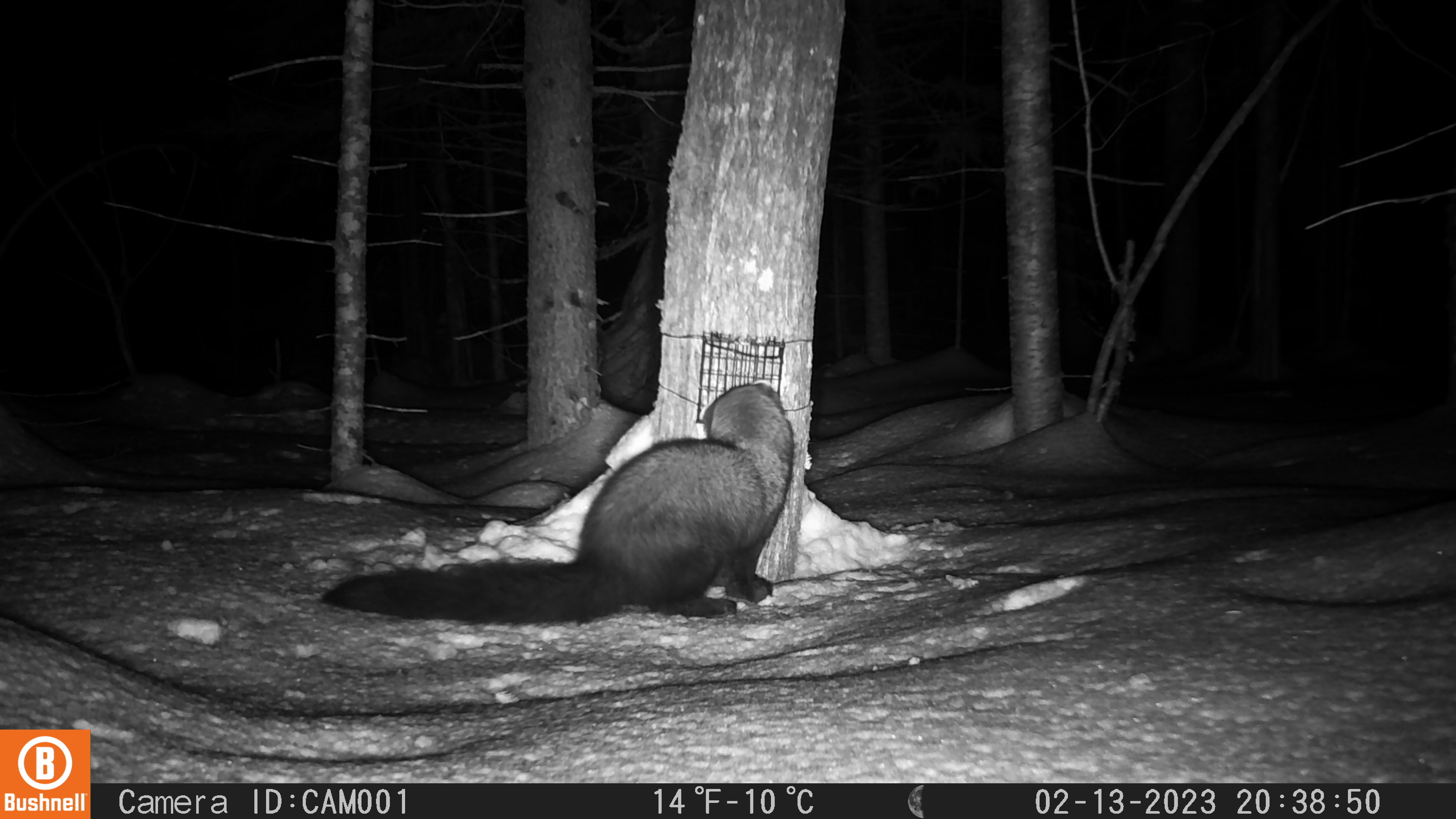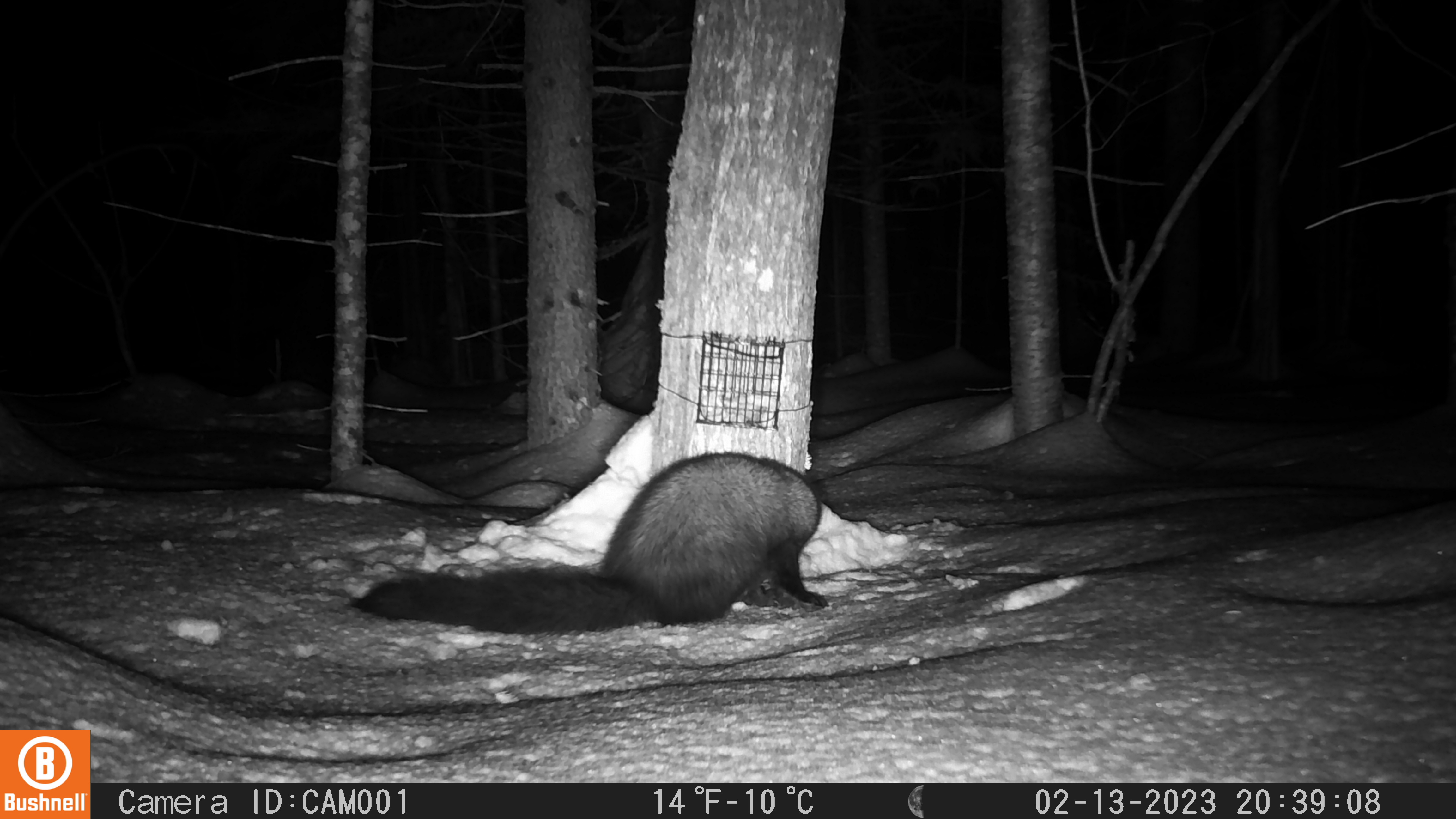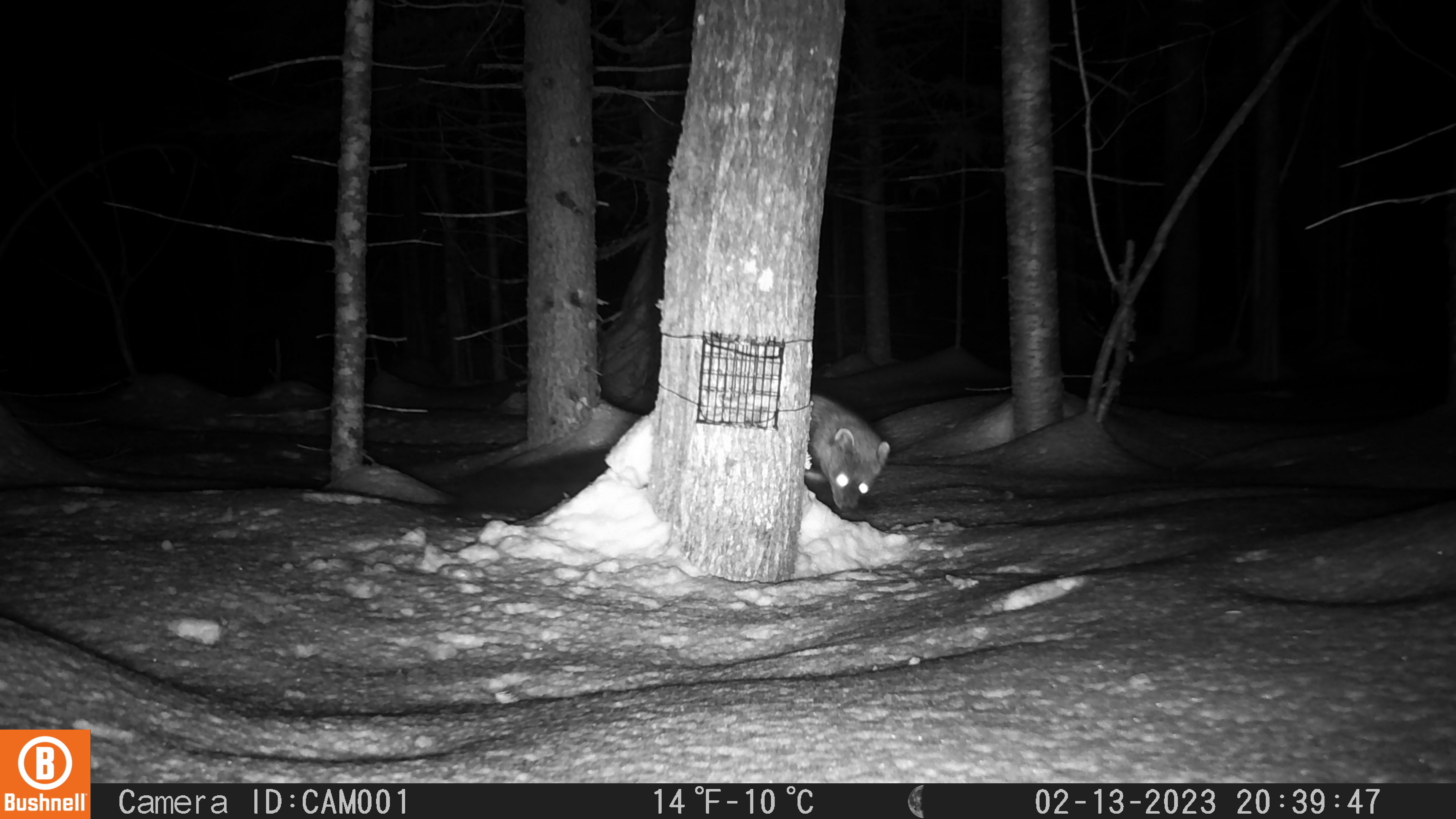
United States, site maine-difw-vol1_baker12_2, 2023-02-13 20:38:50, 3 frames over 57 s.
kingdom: Animalia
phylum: Chordata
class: Mammalia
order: Carnivora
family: Mustelidae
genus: Pekania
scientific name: Pekania pennanti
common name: fisher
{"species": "fisher (Pekania pennanti)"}